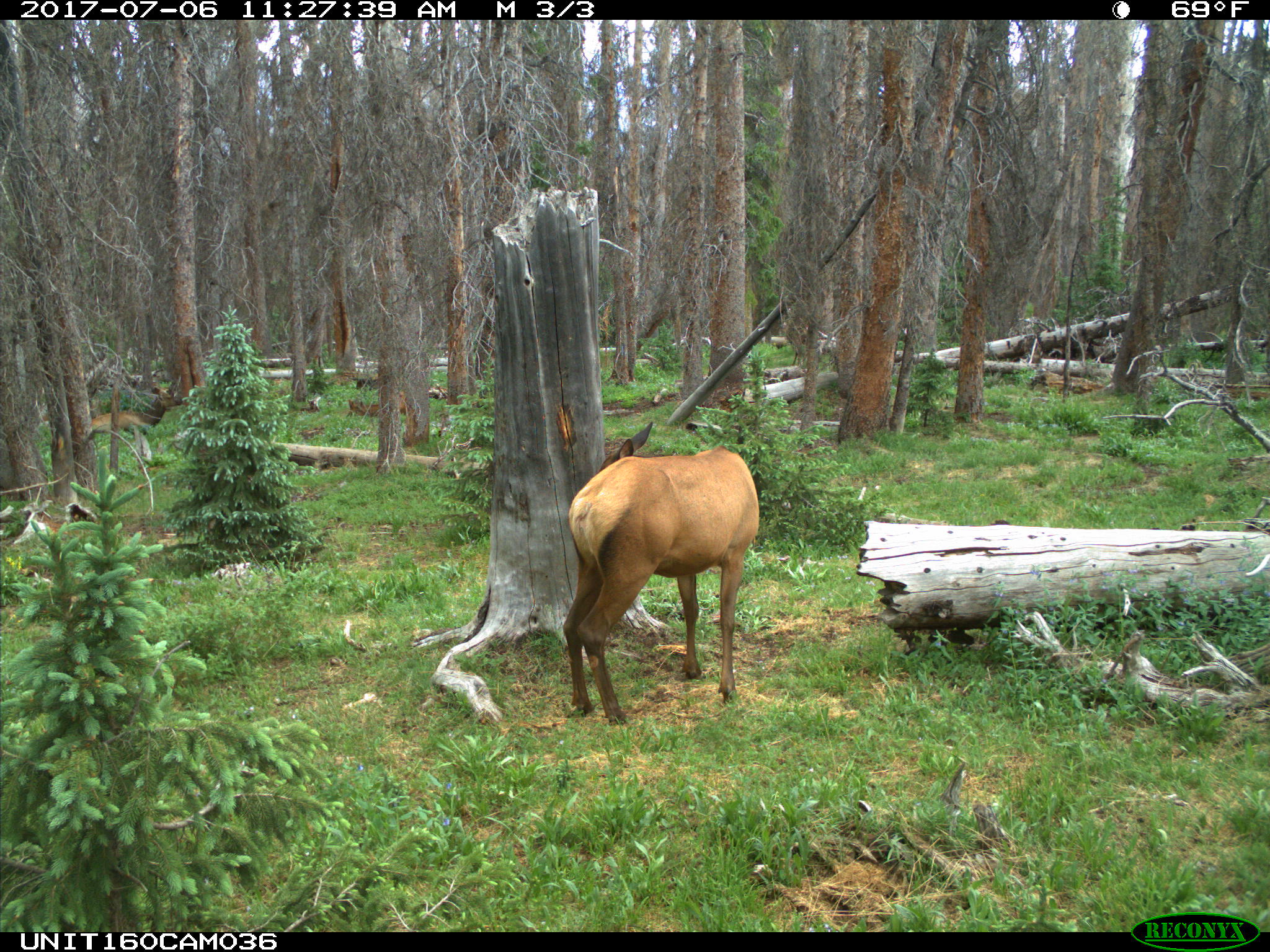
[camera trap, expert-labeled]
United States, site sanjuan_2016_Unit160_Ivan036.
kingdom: Animalia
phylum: Chordata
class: Mammalia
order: Artiodactyla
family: Cervidae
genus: Cervus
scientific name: Cervus elaphus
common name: red deer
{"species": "Cervus elaphus (red deer)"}